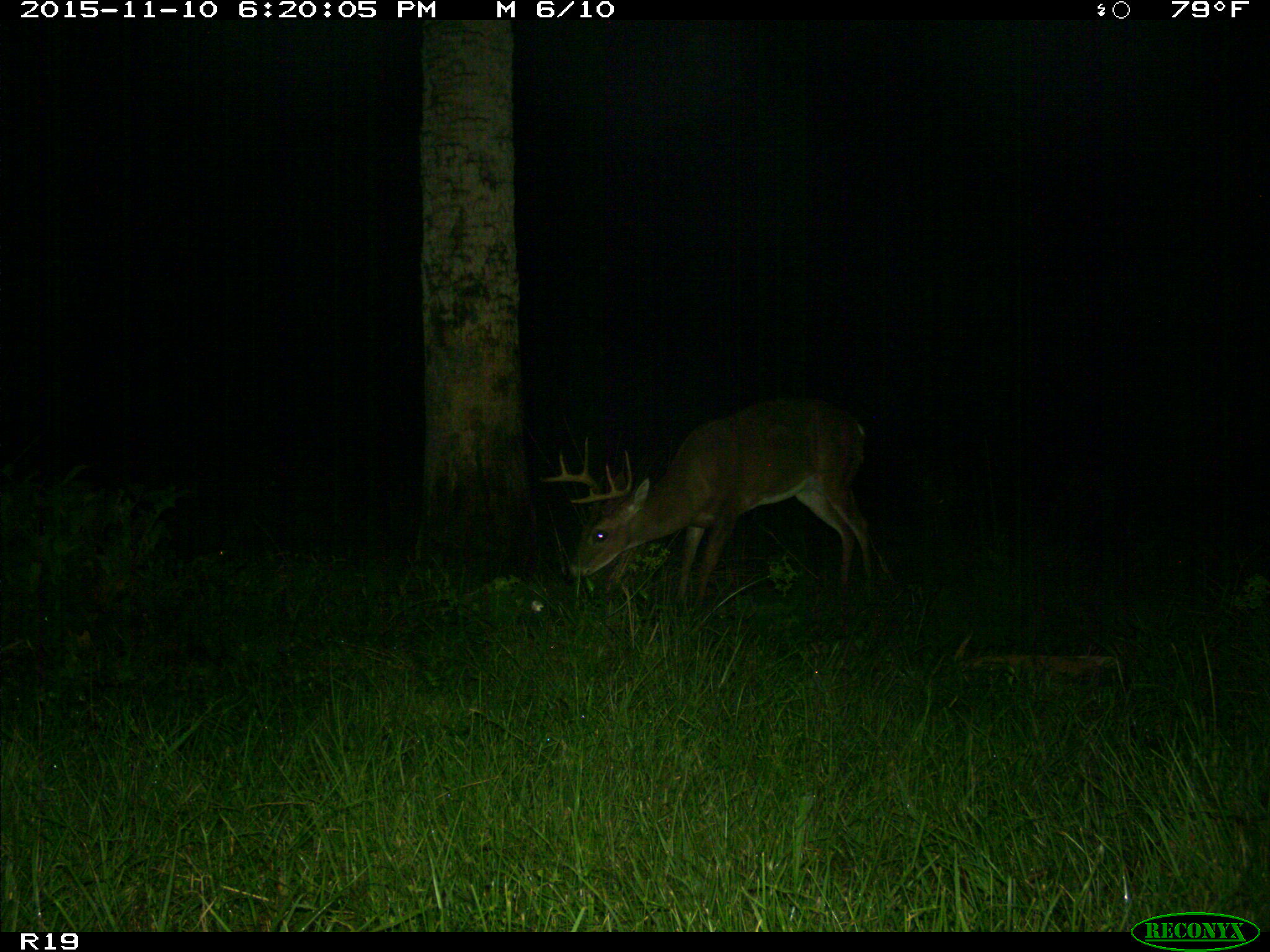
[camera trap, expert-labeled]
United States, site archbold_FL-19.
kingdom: Animalia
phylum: Chordata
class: Mammalia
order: Artiodactyla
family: Cervidae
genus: Odocoileus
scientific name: Odocoileus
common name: deer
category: unidentified deer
Unidentified deer (deer) (Odocoileus).